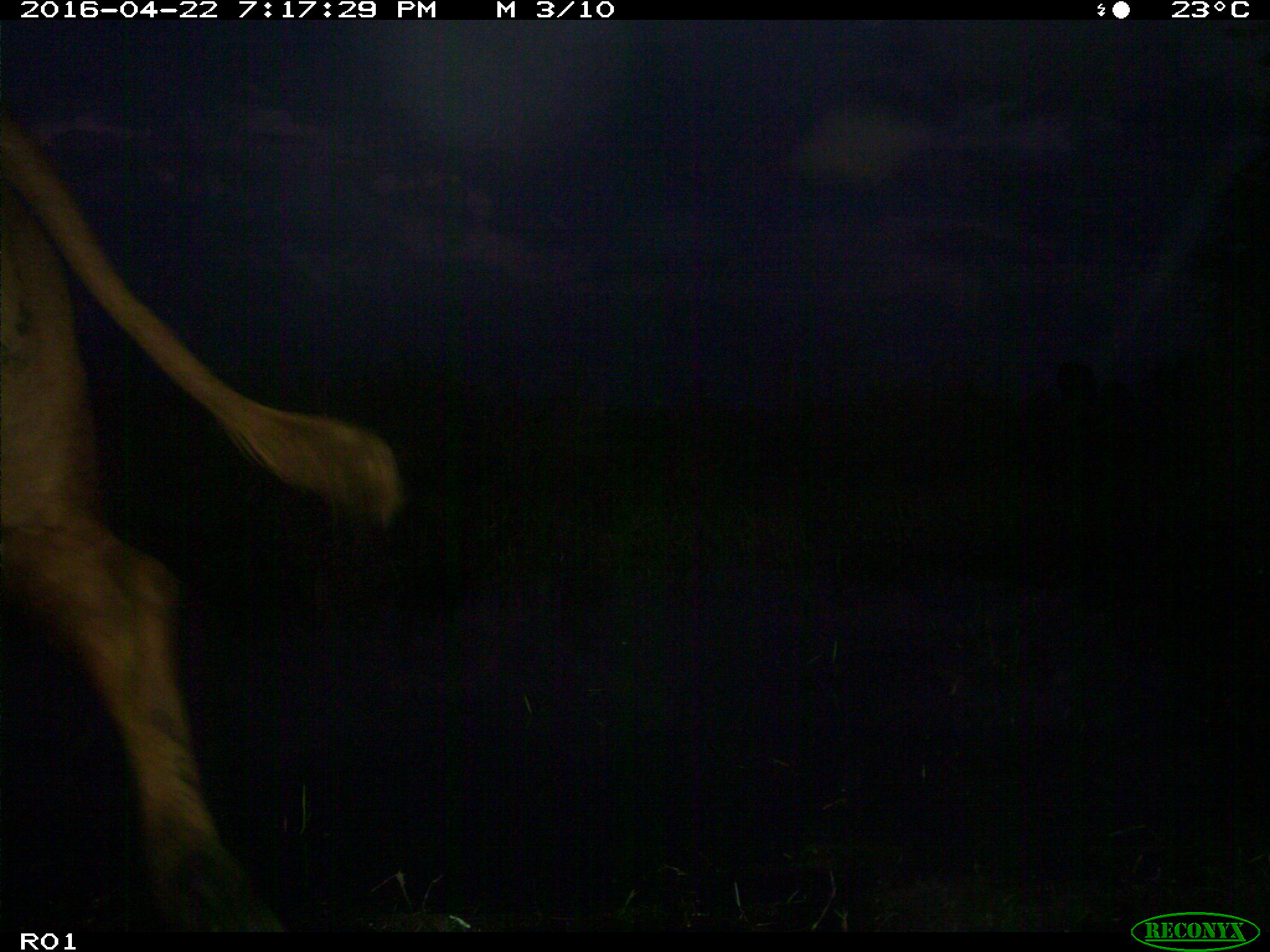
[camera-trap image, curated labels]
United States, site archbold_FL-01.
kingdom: Animalia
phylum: Chordata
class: Mammalia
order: Artiodactyla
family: Bovidae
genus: Bos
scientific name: Bos taurus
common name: domestic cow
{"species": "Bos taurus (domestic cow)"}